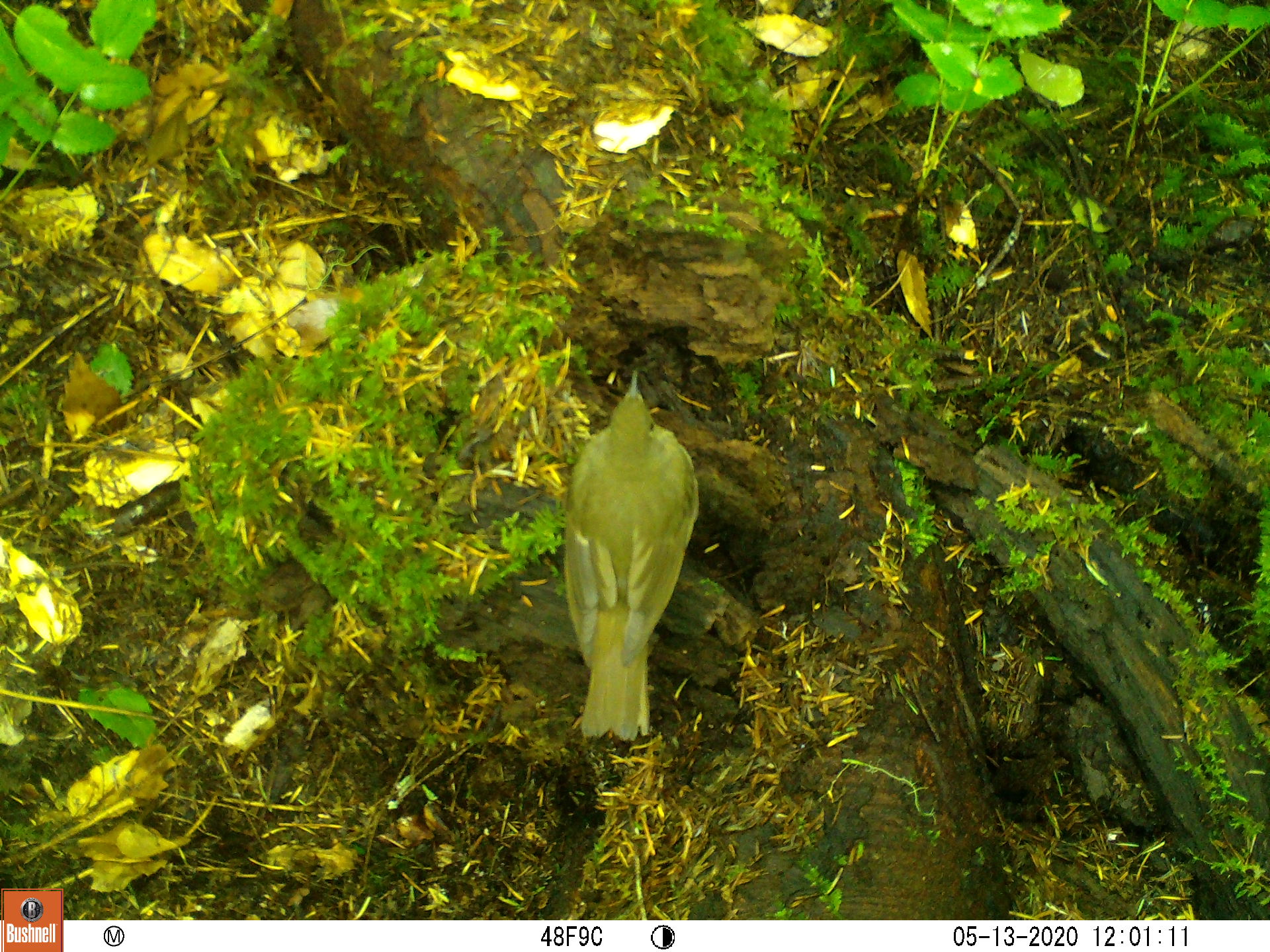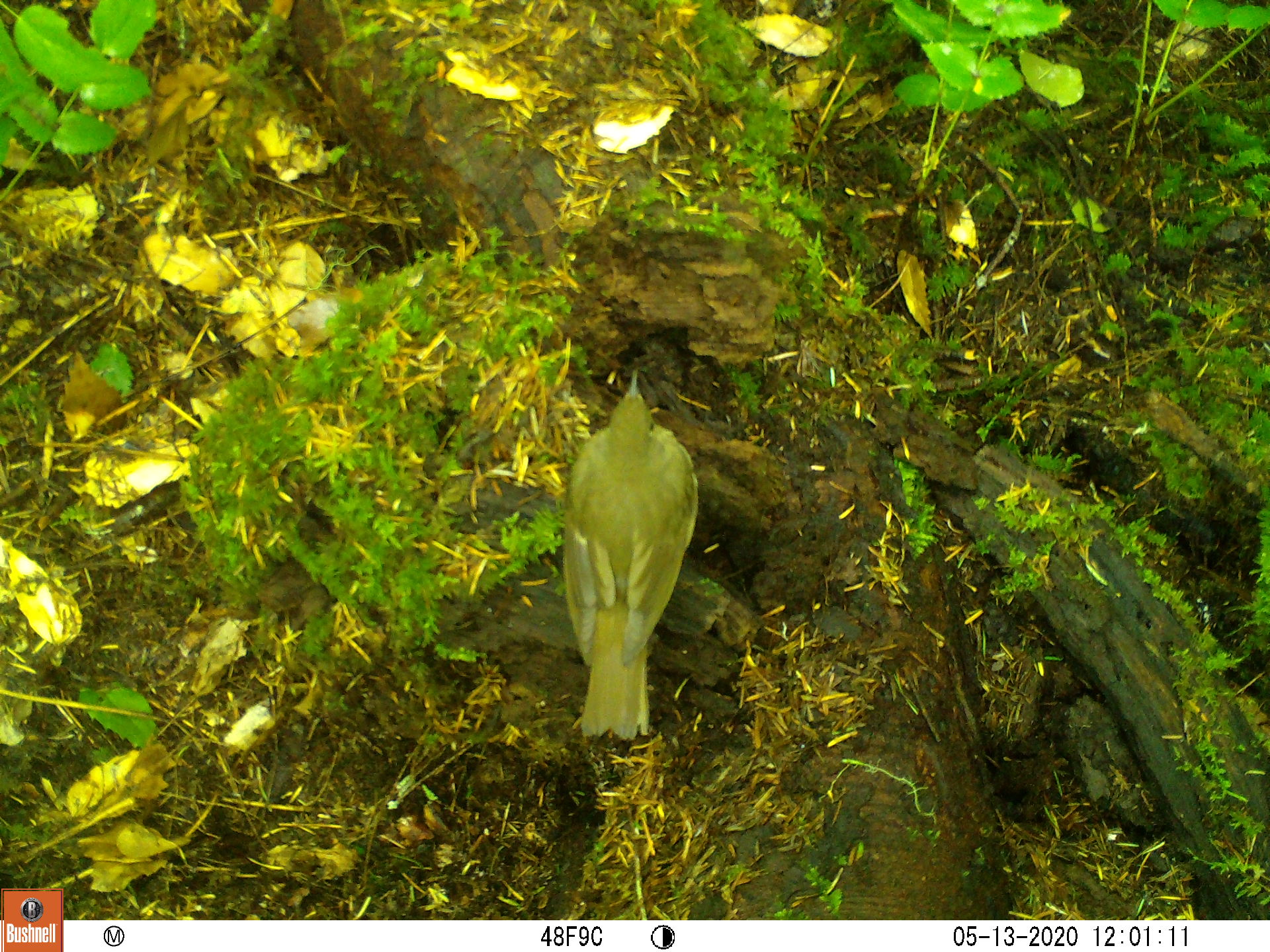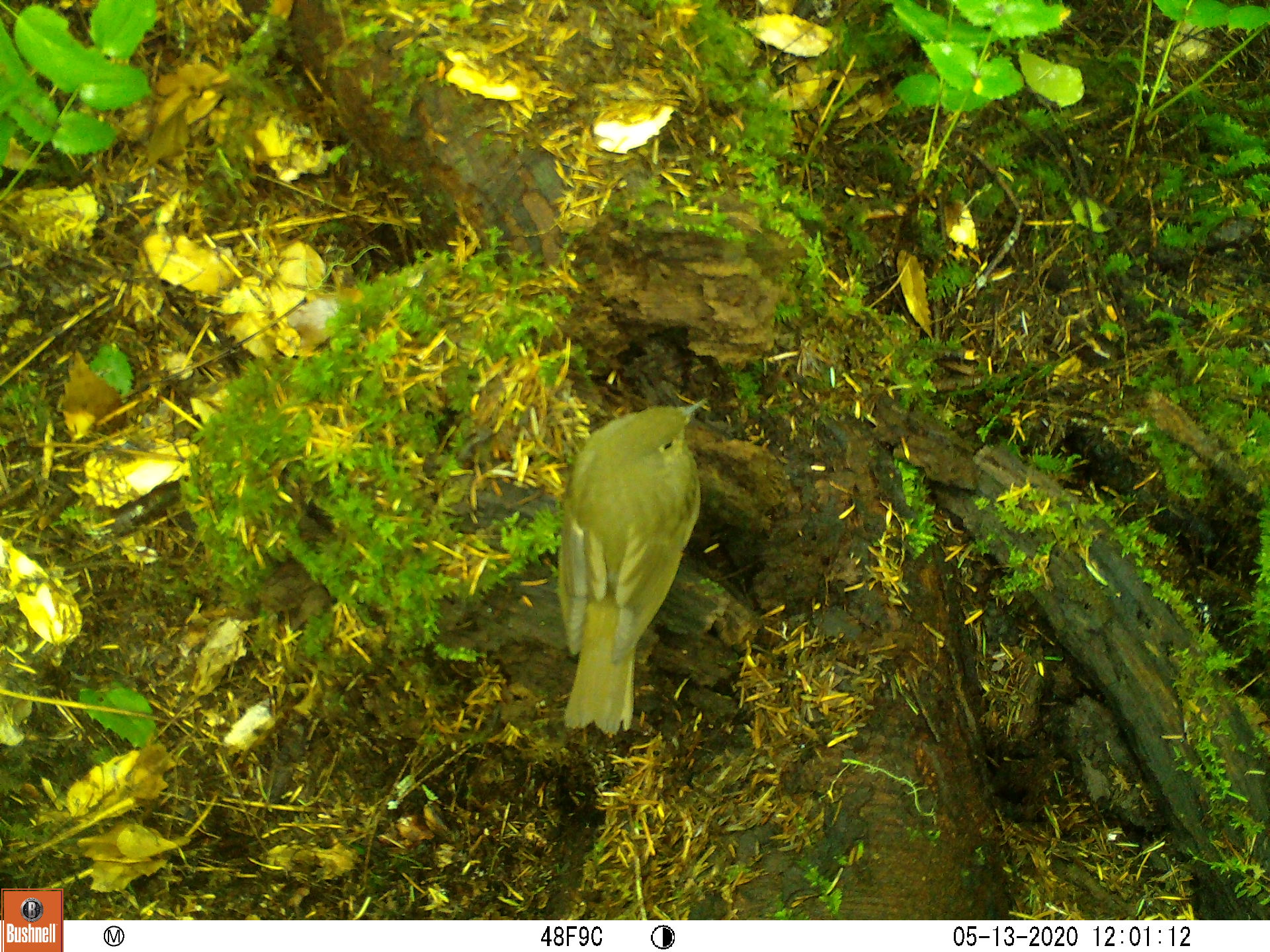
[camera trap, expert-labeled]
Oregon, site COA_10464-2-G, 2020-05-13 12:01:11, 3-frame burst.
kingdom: Animalia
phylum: Chordata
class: Aves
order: Passeriformes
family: Turdidae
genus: Catharus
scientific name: Catharus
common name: brown thrushes and nightingale-thrushes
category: catharus species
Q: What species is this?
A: Catharus species (brown thrushes and nightingale-thrushes) (Catharus).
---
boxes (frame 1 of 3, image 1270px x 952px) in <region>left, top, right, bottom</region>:
catharus species: <region>549, 361, 709, 745</region>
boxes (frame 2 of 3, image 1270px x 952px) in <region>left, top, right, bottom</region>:
catharus species: <region>558, 361, 704, 745</region>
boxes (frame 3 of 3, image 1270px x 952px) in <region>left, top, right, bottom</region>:
catharus species: <region>538, 387, 716, 739</region>